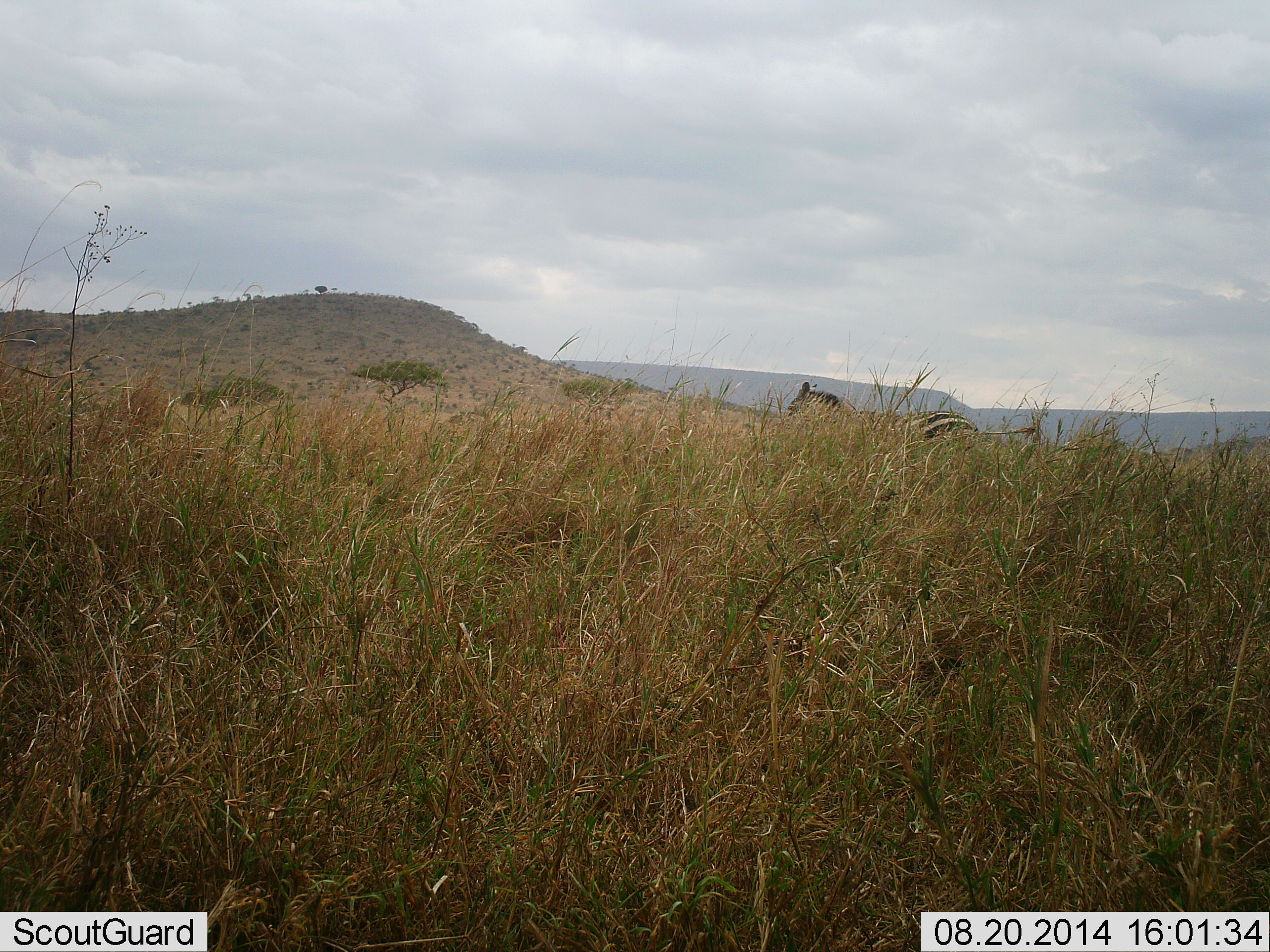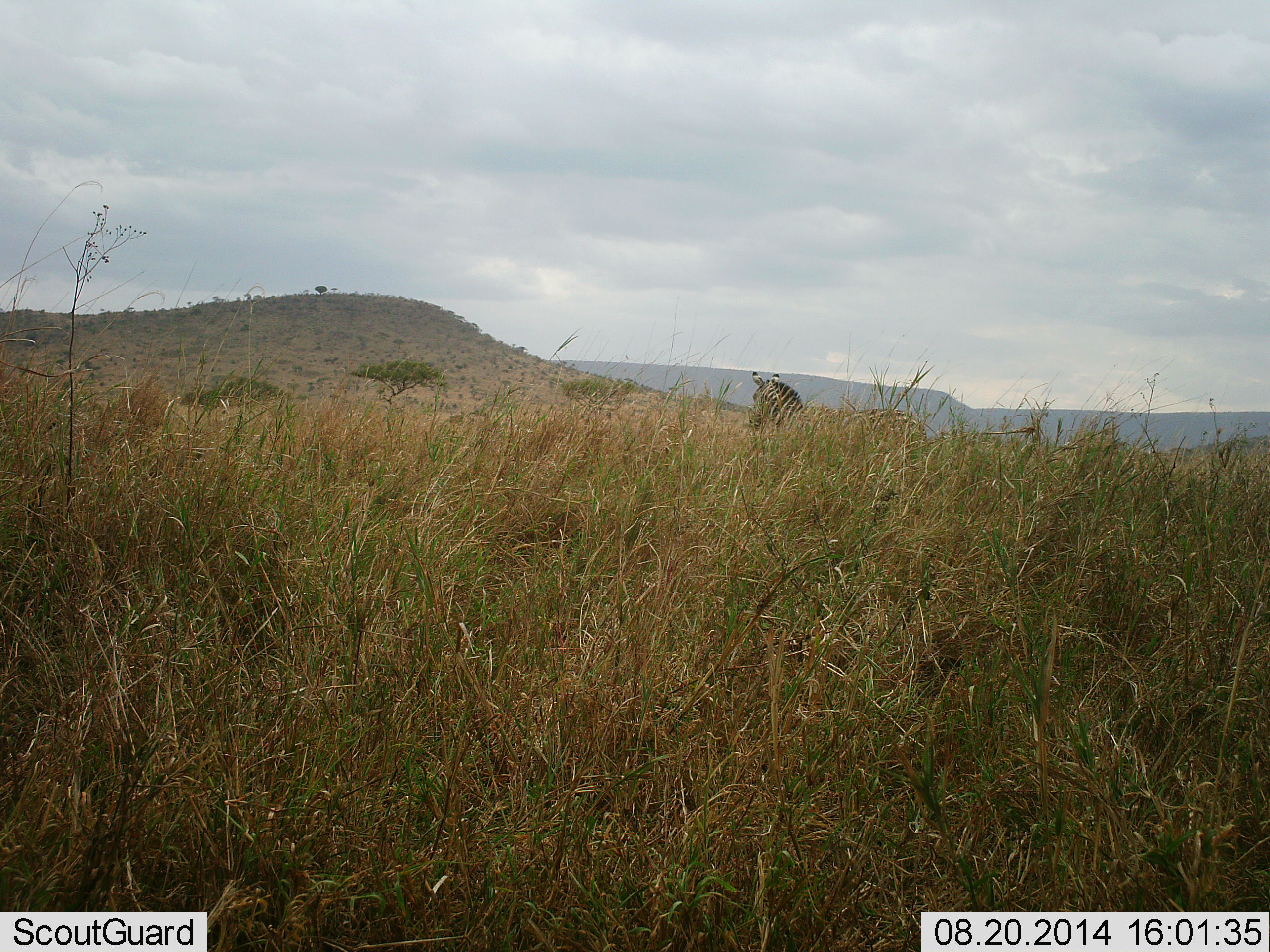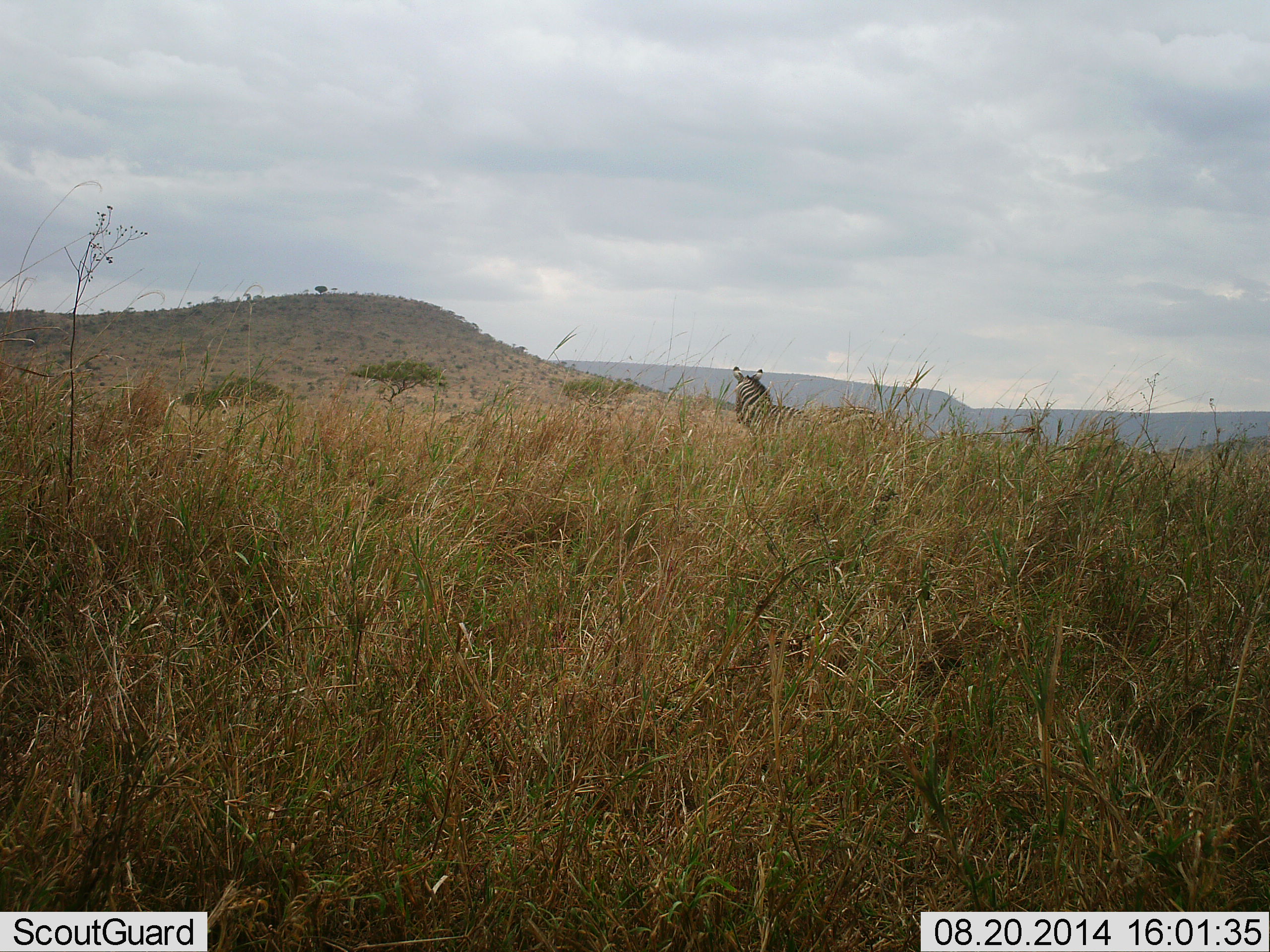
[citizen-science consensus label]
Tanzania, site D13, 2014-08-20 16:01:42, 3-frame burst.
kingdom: Animalia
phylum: Chordata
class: Mammalia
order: Perissodactyla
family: Equidae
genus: Equus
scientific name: Equus quagga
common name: plains zebra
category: zebra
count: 1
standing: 10%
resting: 0%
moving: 90%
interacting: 0%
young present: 0%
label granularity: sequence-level